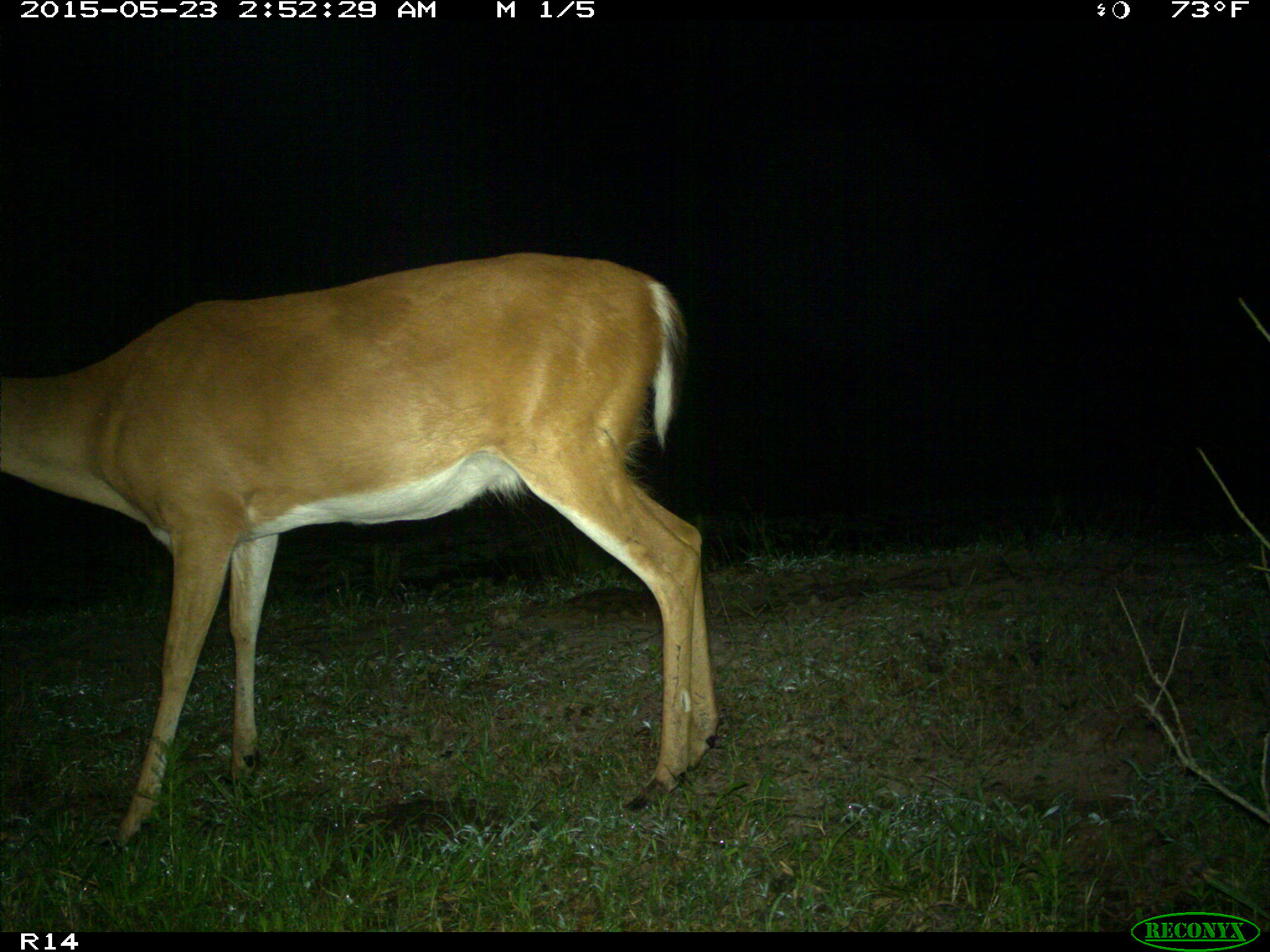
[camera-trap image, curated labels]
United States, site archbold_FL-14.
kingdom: Animalia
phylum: Chordata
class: Mammalia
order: Artiodactyla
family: Cervidae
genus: Odocoileus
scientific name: Odocoileus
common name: deer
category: unidentified deer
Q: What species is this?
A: Unidentified deer (deer) (Odocoileus).